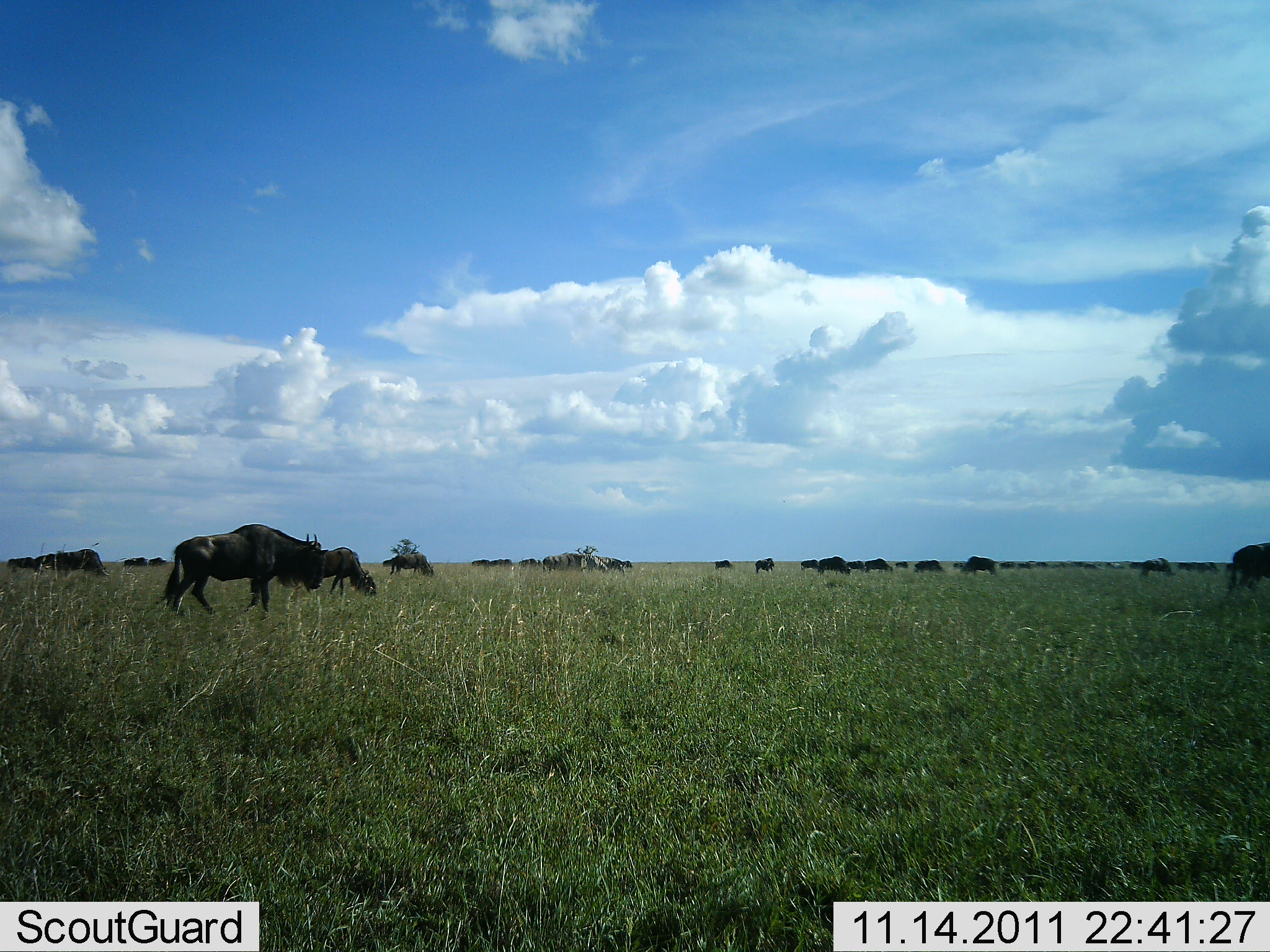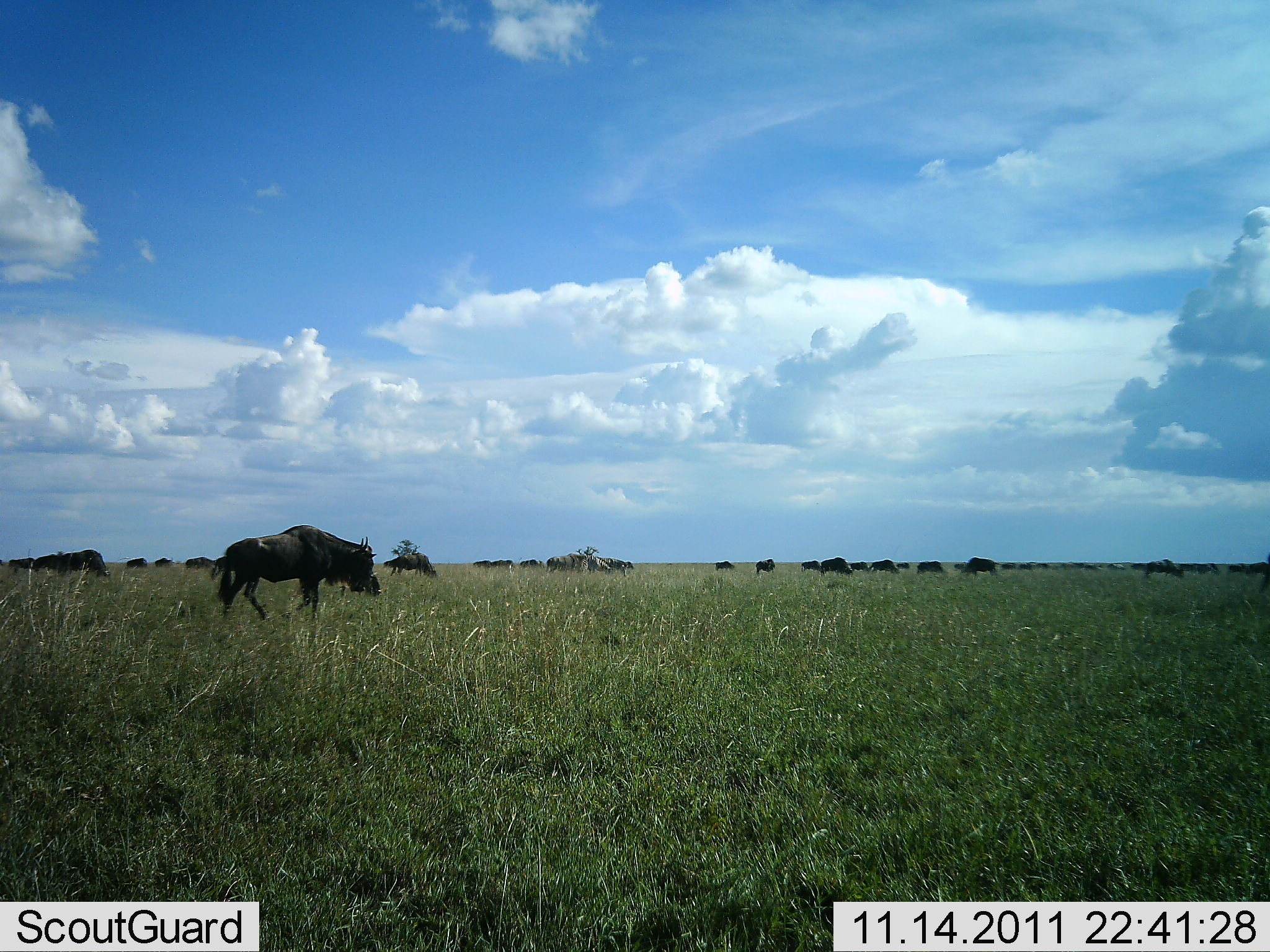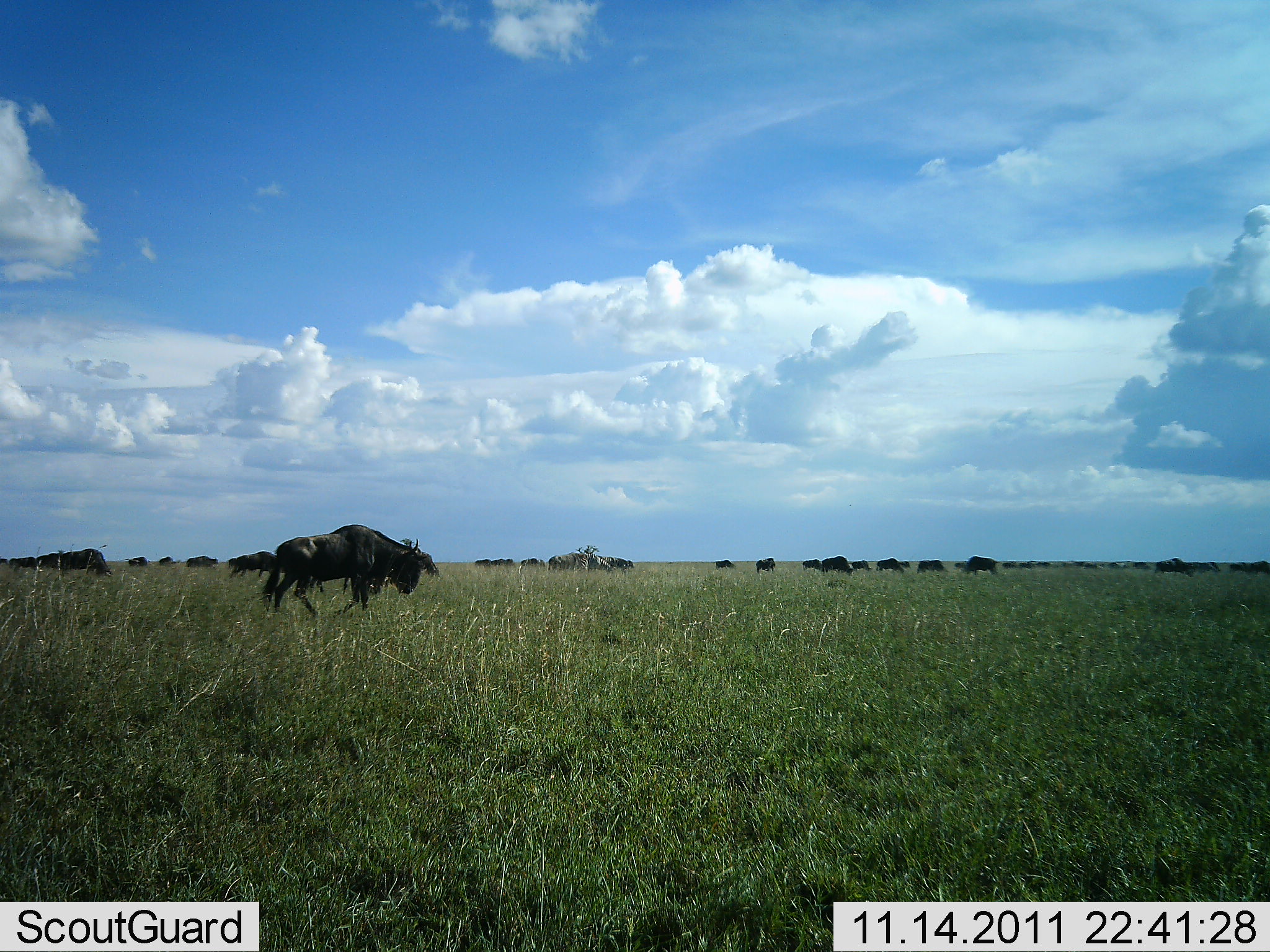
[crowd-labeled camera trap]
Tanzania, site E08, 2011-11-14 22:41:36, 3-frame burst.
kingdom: Animalia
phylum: Chordata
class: Mammalia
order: Artiodactyla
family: Bovidae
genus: Connochaetes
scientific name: Connochaetes taurinus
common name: blue wildebeest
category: wildebeest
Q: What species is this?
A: Wildebeest (blue wildebeest) (Connochaetes taurinus).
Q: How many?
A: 11-50.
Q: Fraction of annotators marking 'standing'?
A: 44%.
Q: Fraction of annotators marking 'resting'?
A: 0%.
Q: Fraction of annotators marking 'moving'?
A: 88%.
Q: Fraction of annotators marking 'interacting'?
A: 0%.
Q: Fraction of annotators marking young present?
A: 0%.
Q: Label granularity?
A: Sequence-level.